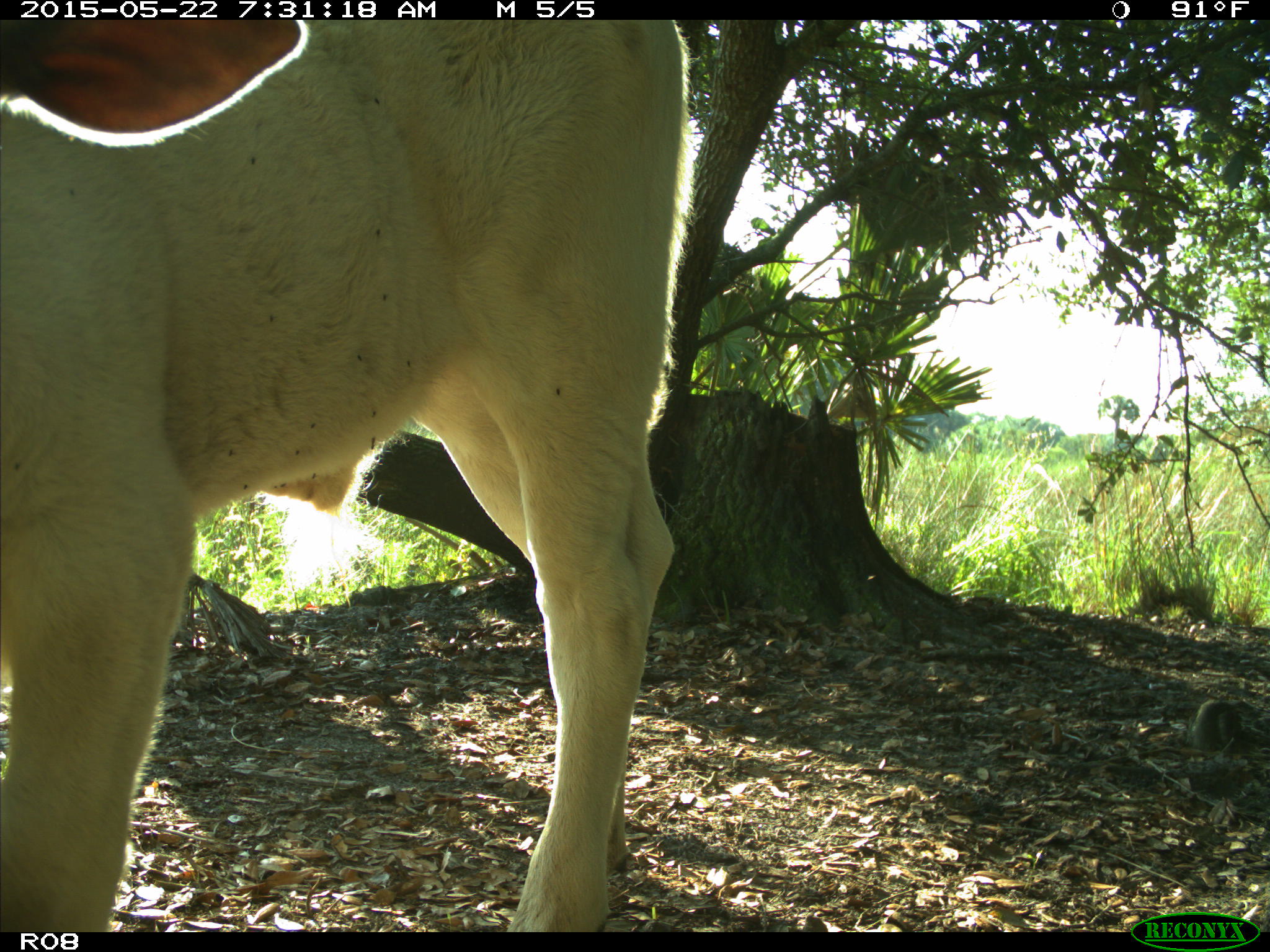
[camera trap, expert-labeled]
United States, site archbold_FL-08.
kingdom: Animalia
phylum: Chordata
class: Mammalia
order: Artiodactyla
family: Bovidae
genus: Bos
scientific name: Bos taurus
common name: domestic cow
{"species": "Bos taurus (domestic cow)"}